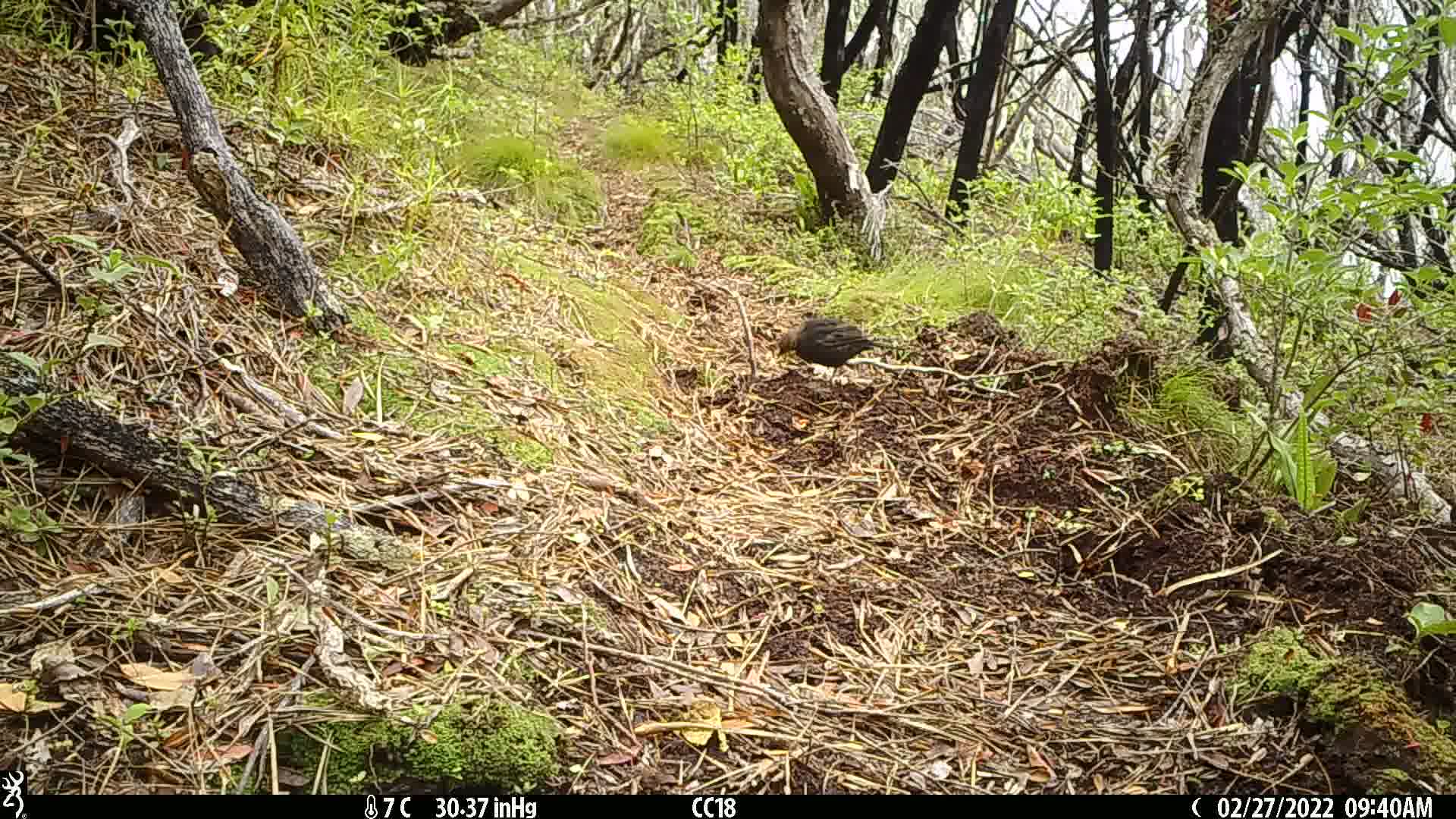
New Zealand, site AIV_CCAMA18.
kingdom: Animalia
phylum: Chordata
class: Aves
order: Passeriformes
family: Turdidae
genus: Turdus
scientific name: Turdus merula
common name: eurasian blackbird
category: blackbird